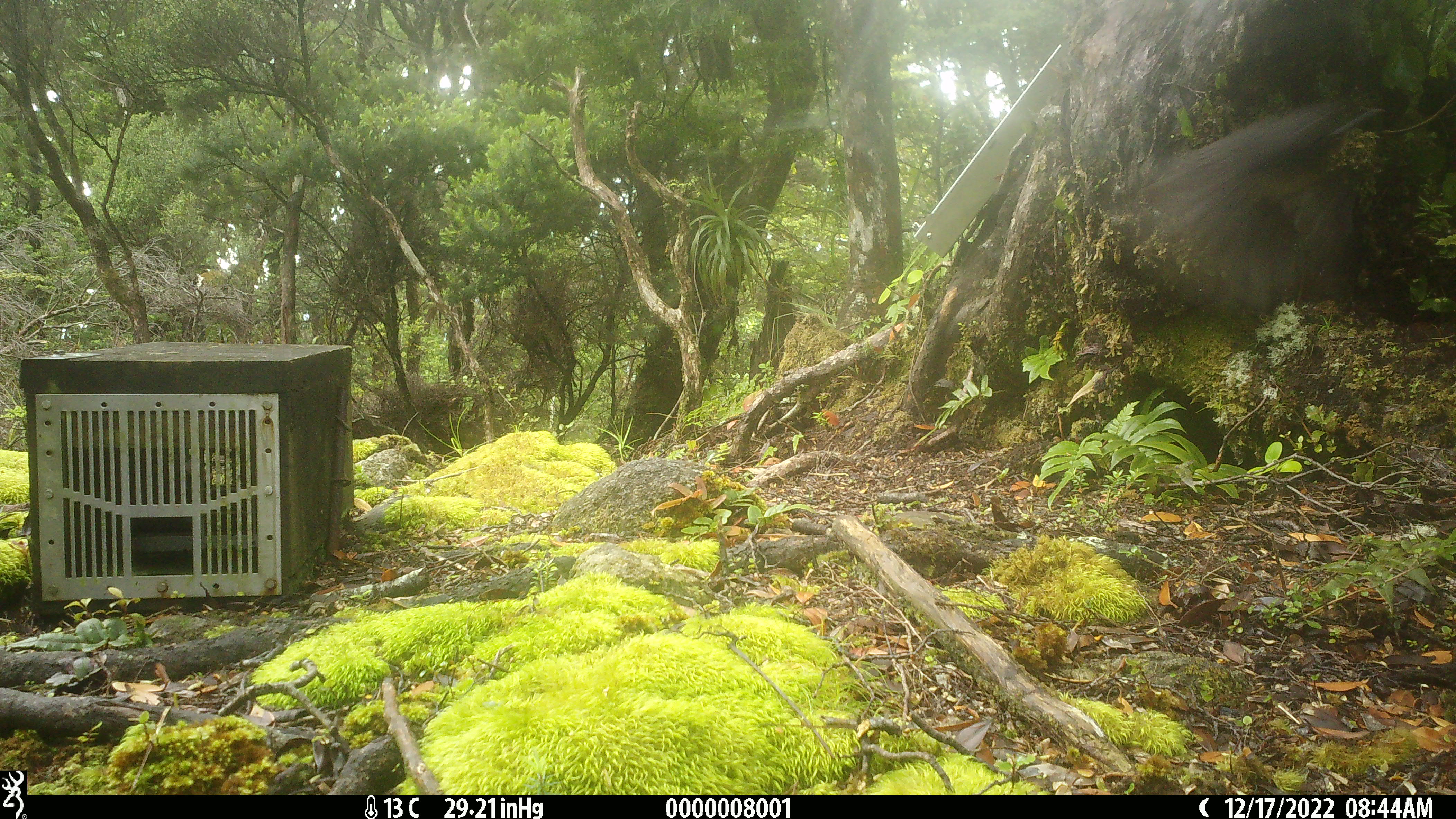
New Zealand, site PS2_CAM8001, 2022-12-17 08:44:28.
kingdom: Animalia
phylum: Chordata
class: Aves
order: Passeriformes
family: Petroicidae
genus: Petroica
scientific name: Petroica australis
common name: new zealand robin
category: robin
Robin (new zealand robin) (Petroica australis).